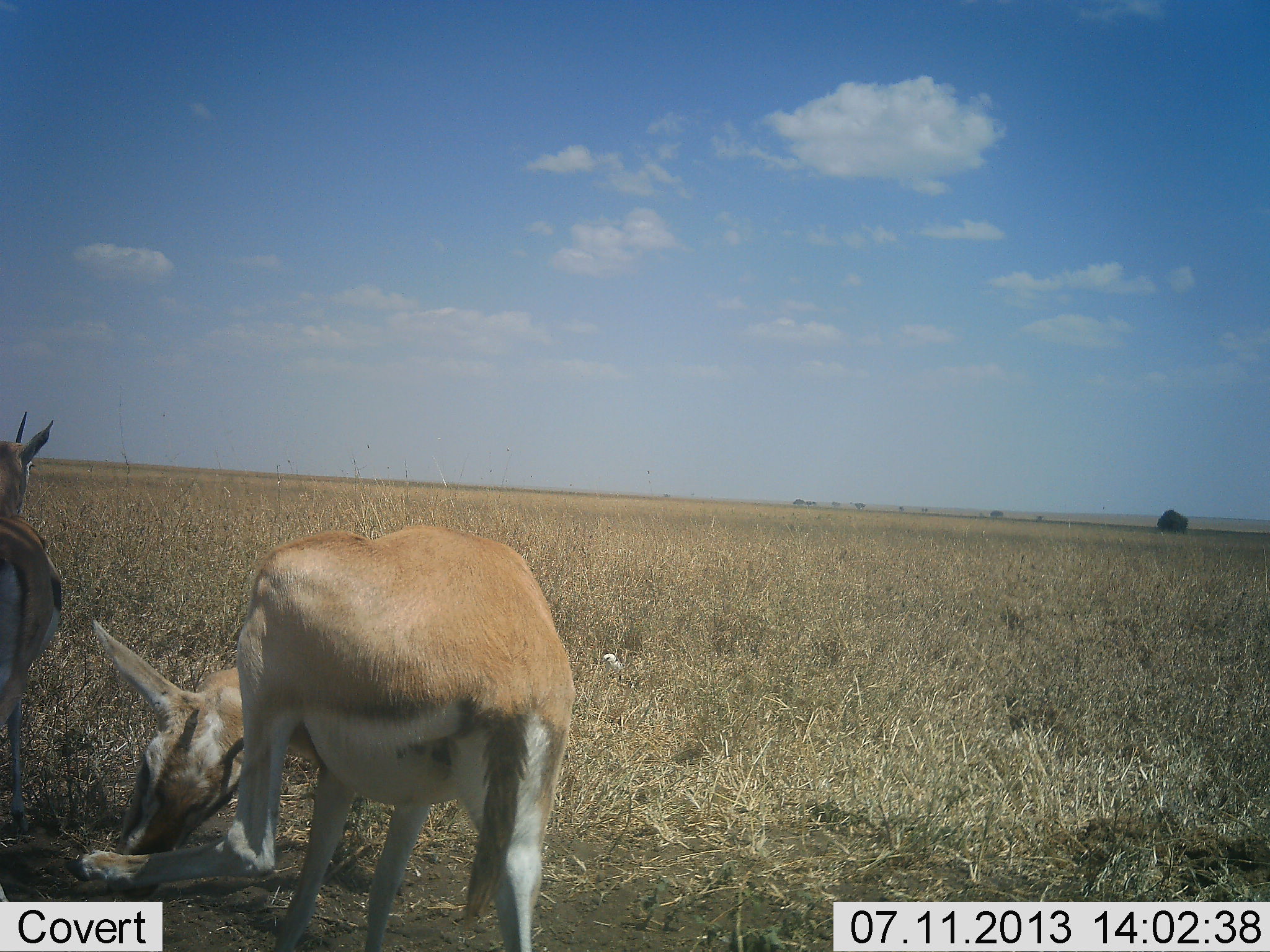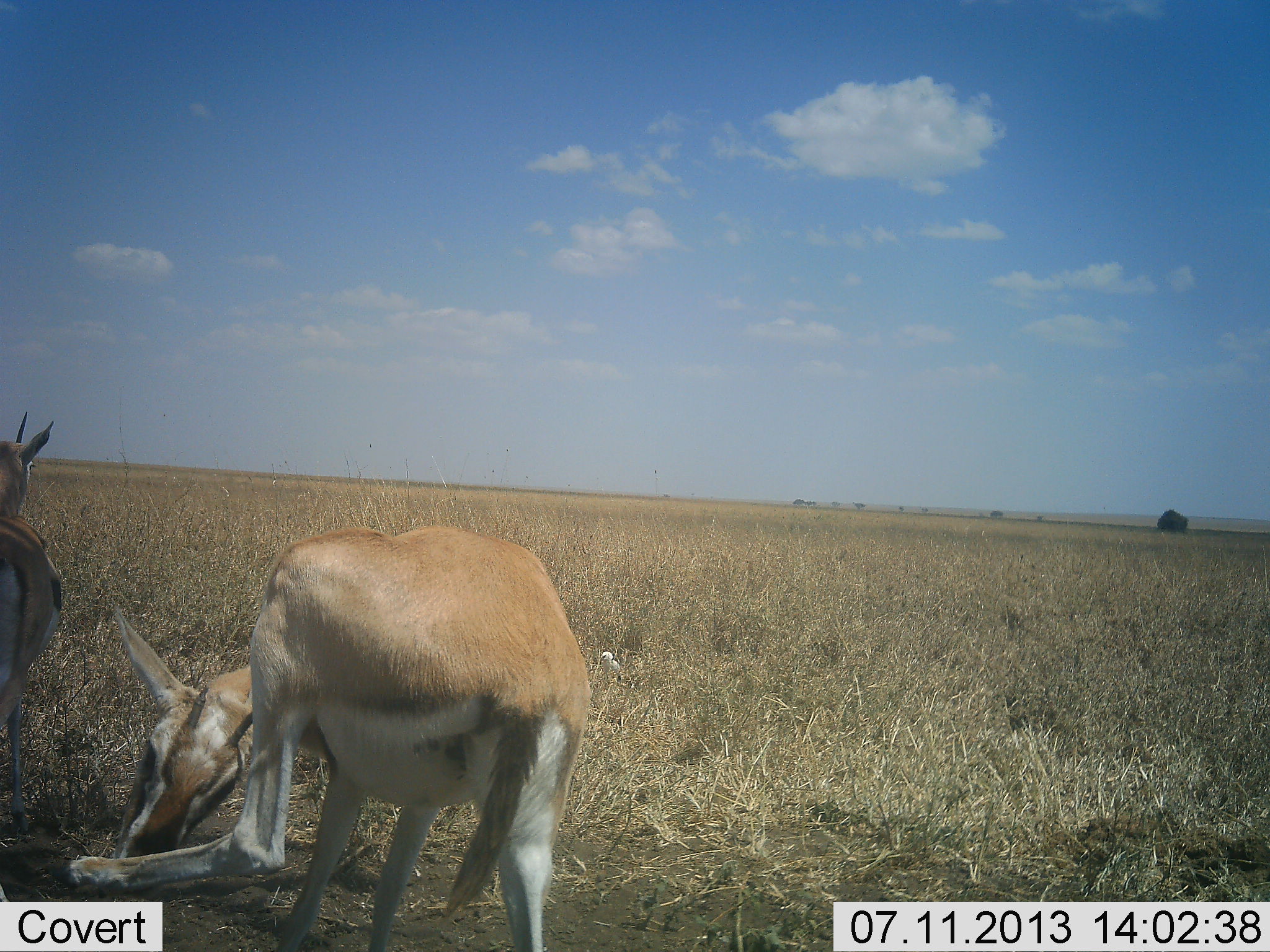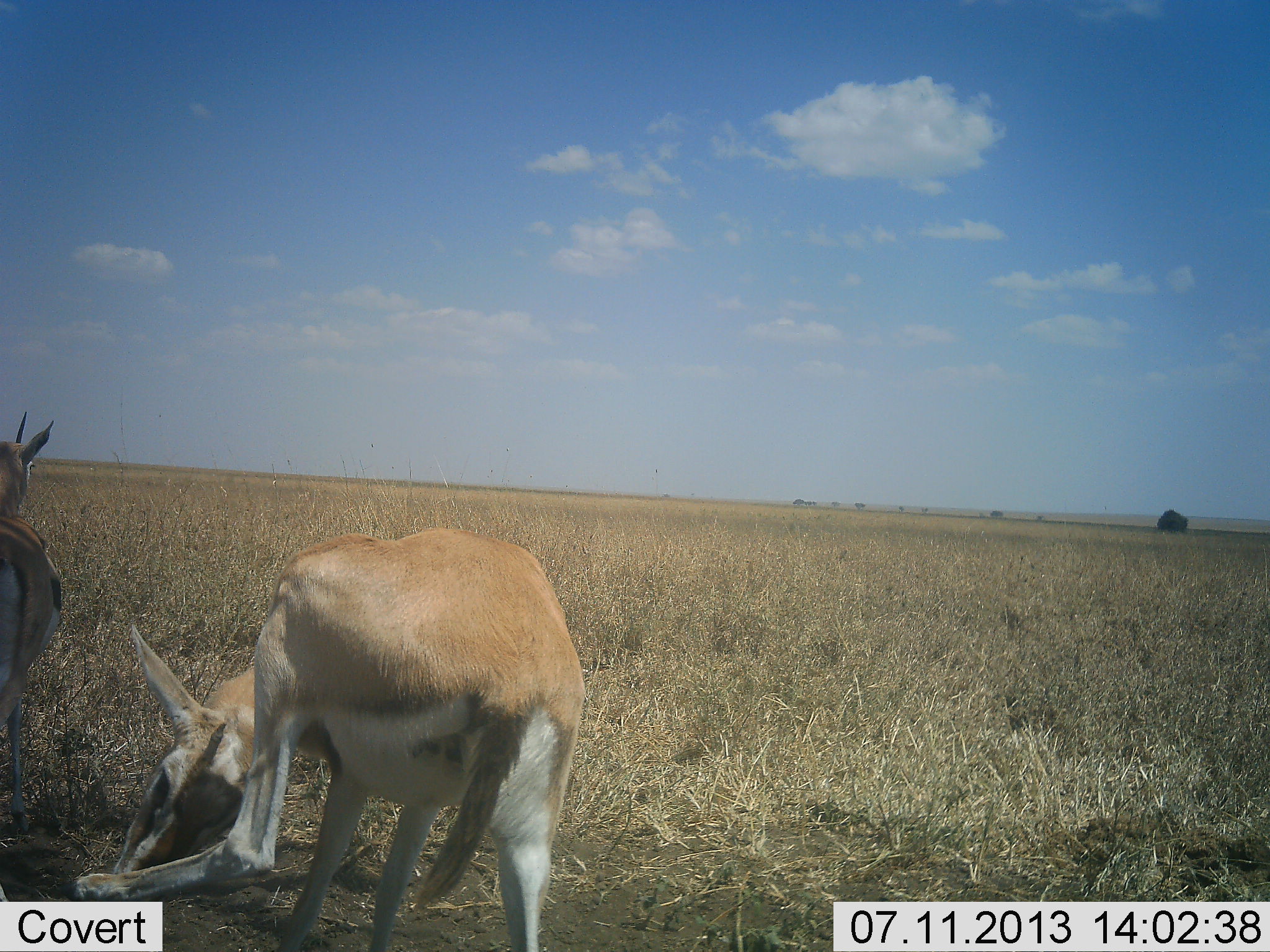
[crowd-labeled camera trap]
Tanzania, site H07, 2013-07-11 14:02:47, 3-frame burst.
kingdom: Animalia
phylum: Chordata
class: Mammalia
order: Artiodactyla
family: Bovidae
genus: Eudorcas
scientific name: Eudorcas thomsonii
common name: thomson's gazelle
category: gazellethomsons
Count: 2.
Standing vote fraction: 90%.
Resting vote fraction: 7%.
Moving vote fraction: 3%.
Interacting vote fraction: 17%.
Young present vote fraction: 0%.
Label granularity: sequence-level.